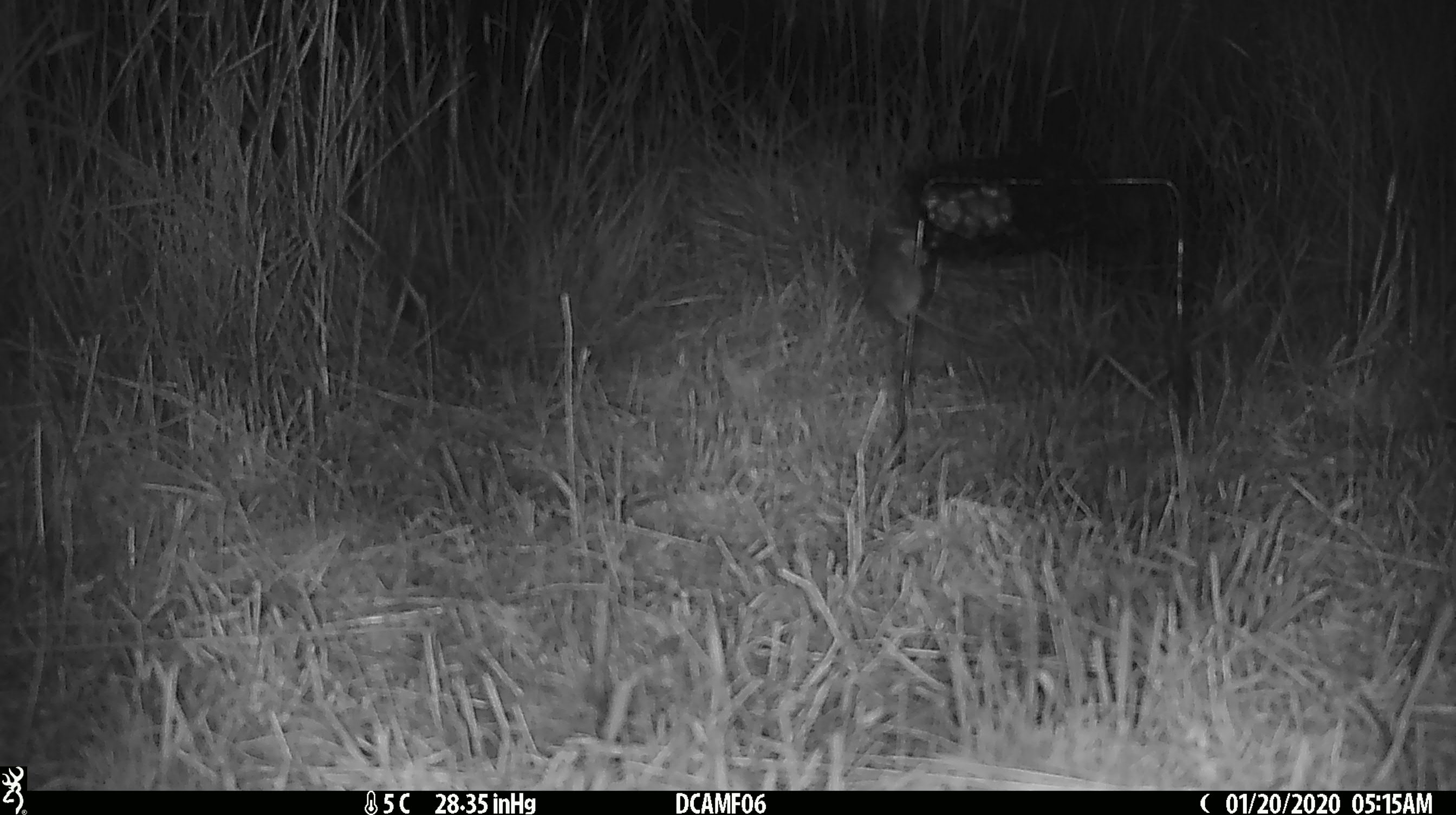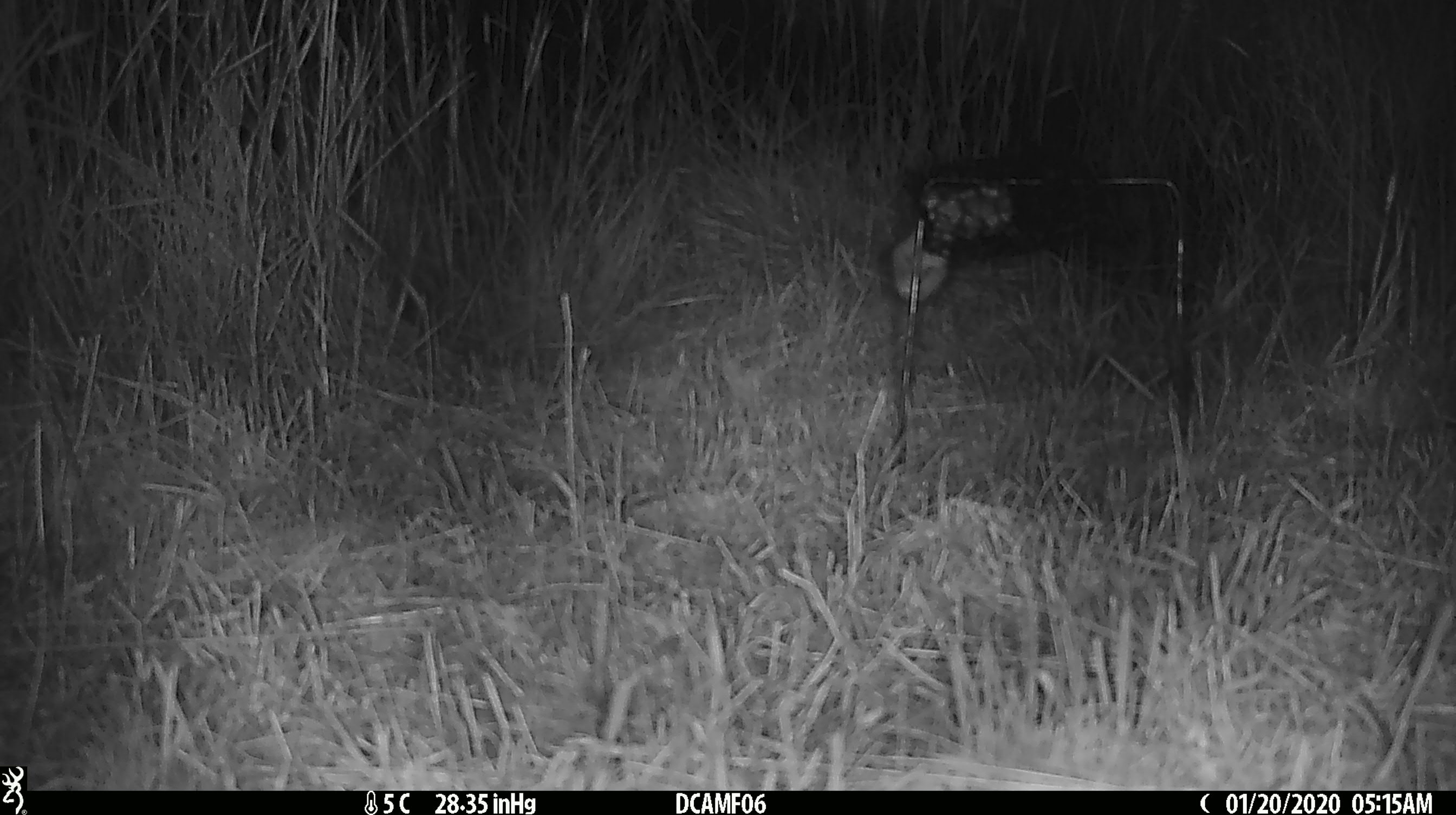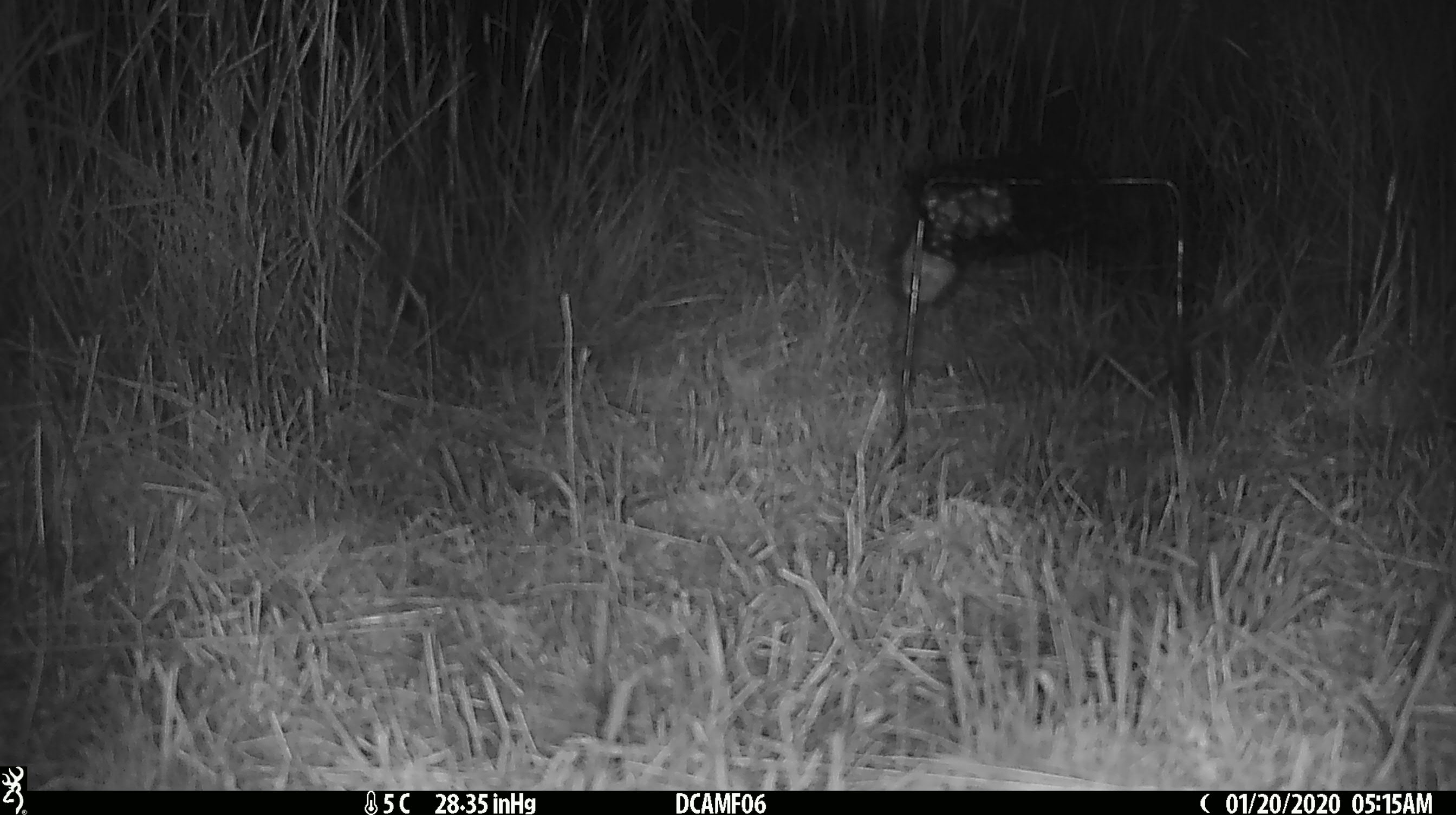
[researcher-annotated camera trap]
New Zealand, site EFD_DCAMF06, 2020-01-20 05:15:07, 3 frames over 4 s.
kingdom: Animalia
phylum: Chordata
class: Mammalia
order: Rodentia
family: Muridae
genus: Mus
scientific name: Mus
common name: mouse